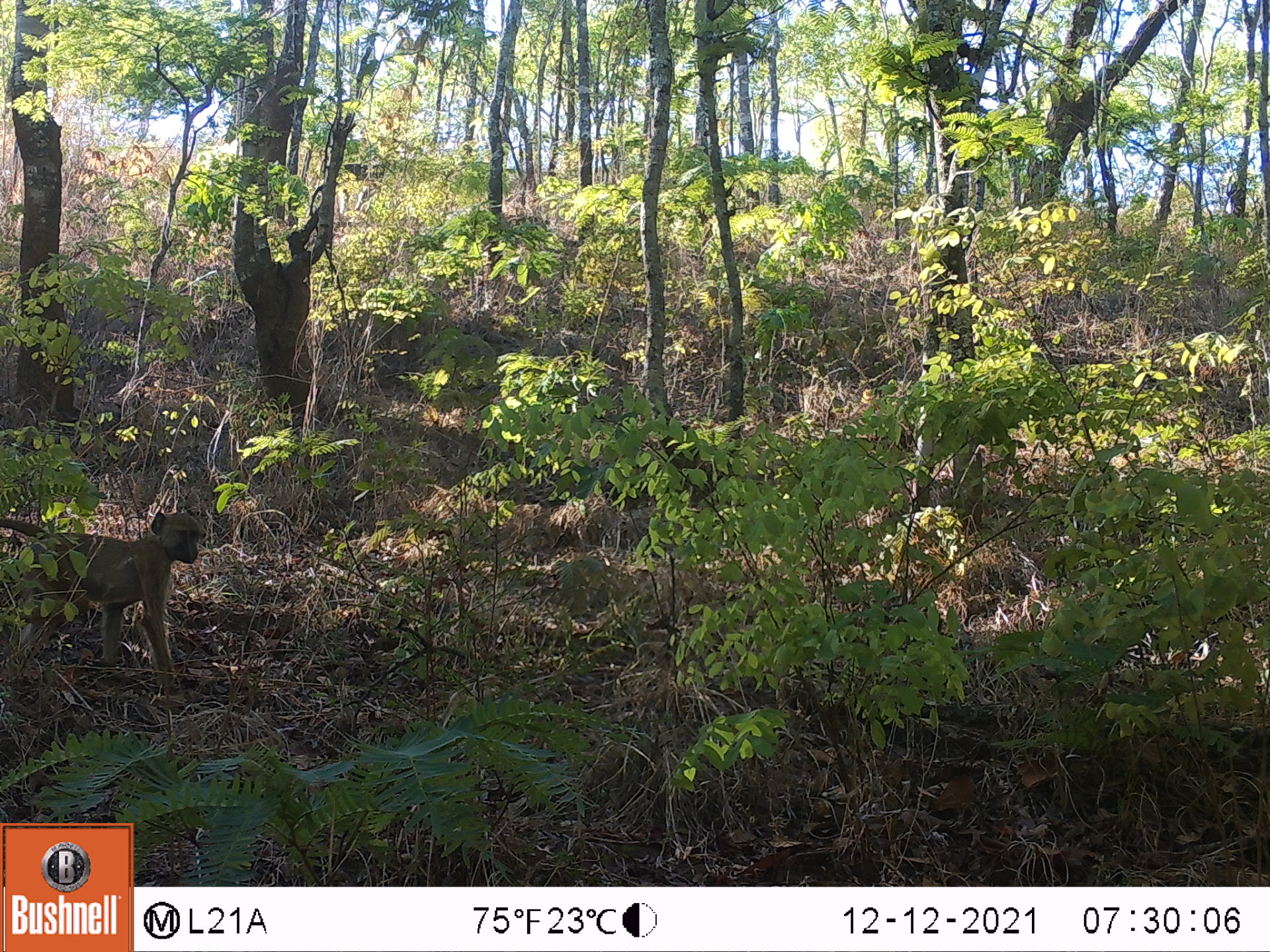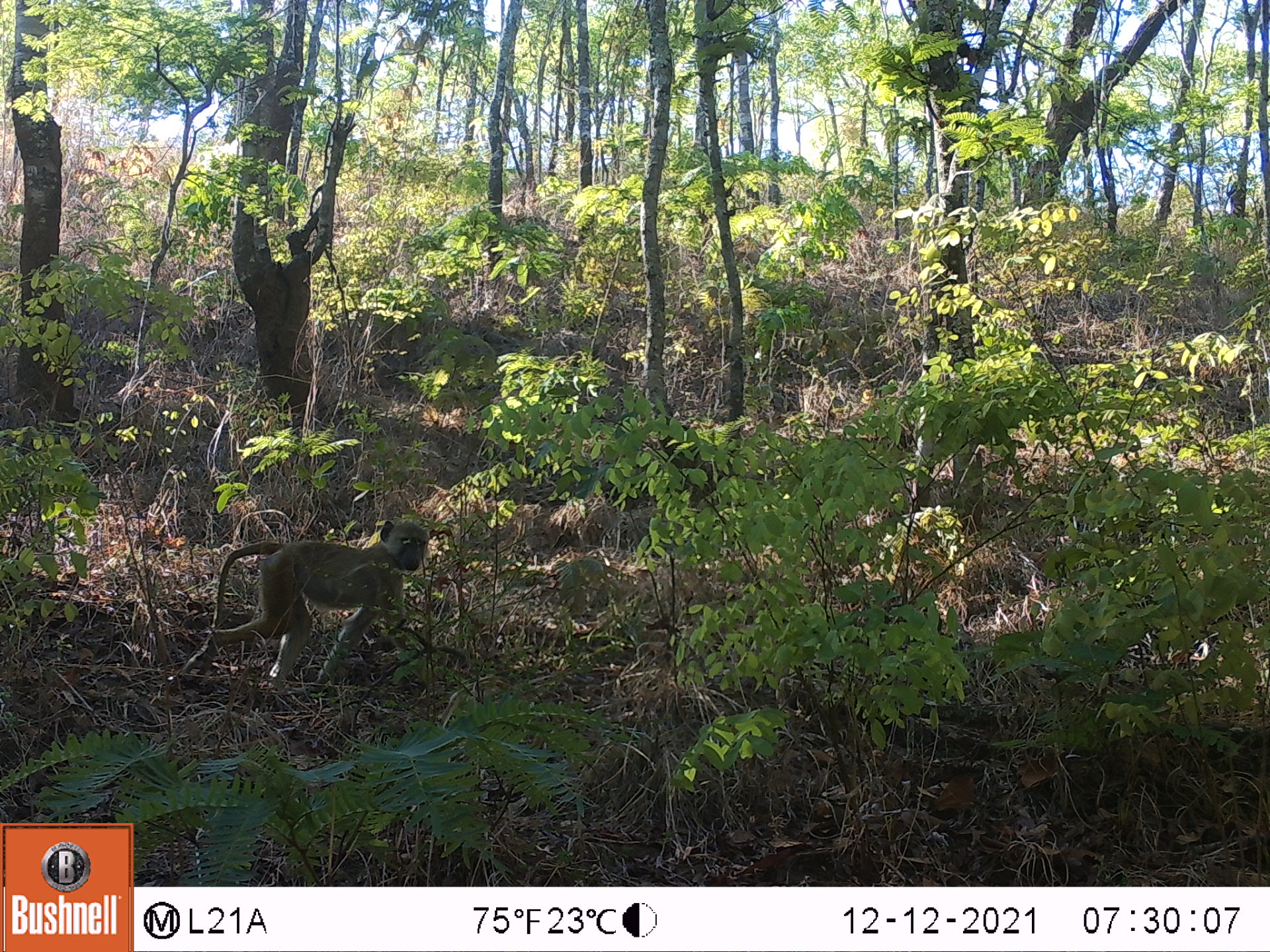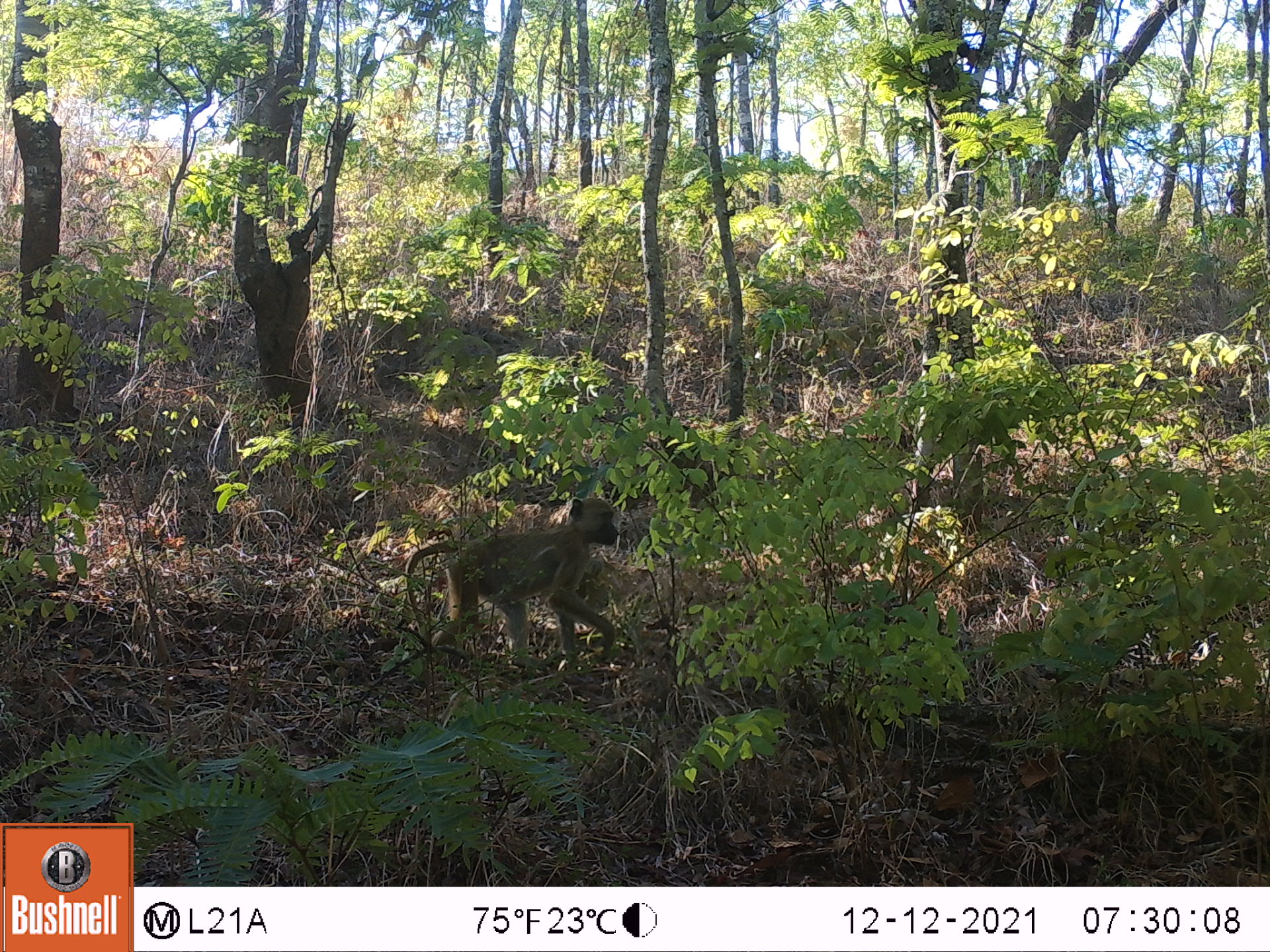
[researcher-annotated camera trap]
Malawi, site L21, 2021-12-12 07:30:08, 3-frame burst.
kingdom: Animalia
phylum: Chordata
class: Mammalia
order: Primates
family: Cercopithecidae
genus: Papio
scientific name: Papio cynocephalus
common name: yellow baboon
Yellow baboon (Papio cynocephalus), count 1.